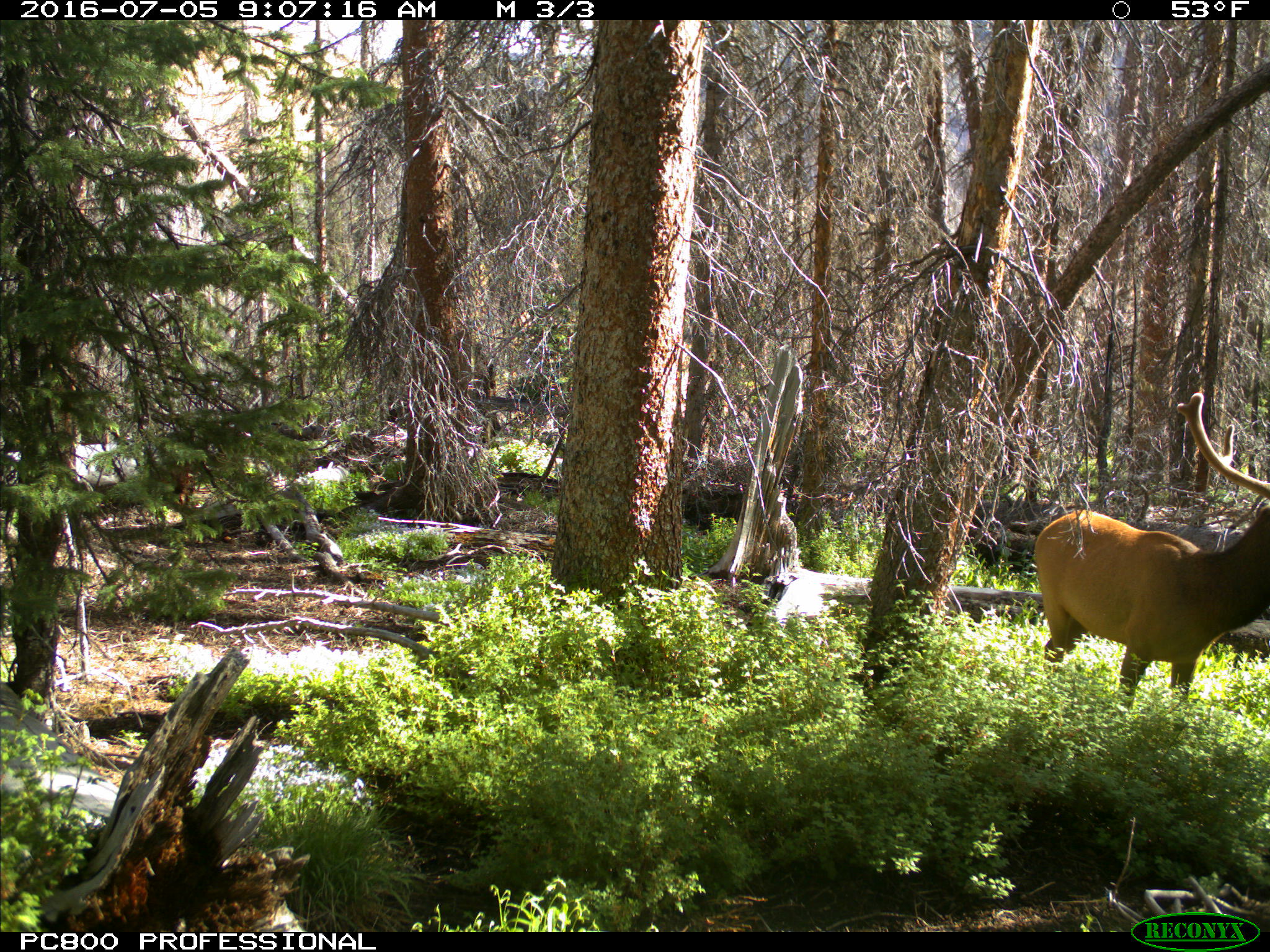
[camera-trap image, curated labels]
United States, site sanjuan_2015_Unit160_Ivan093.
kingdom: Animalia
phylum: Chordata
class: Mammalia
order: Artiodactyla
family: Cervidae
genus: Cervus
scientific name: Cervus elaphus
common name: red deer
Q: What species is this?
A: Cervus elaphus (red deer).